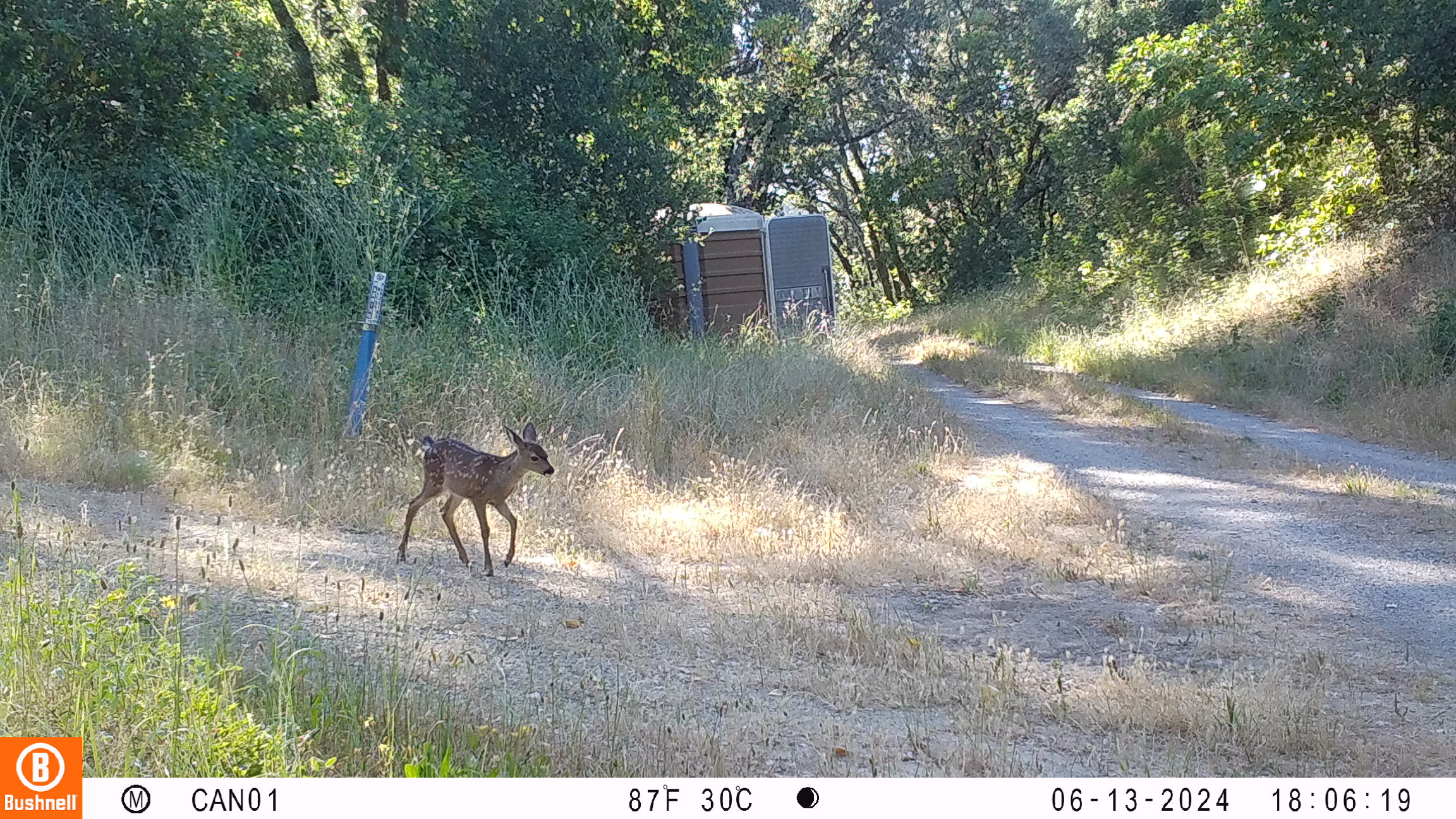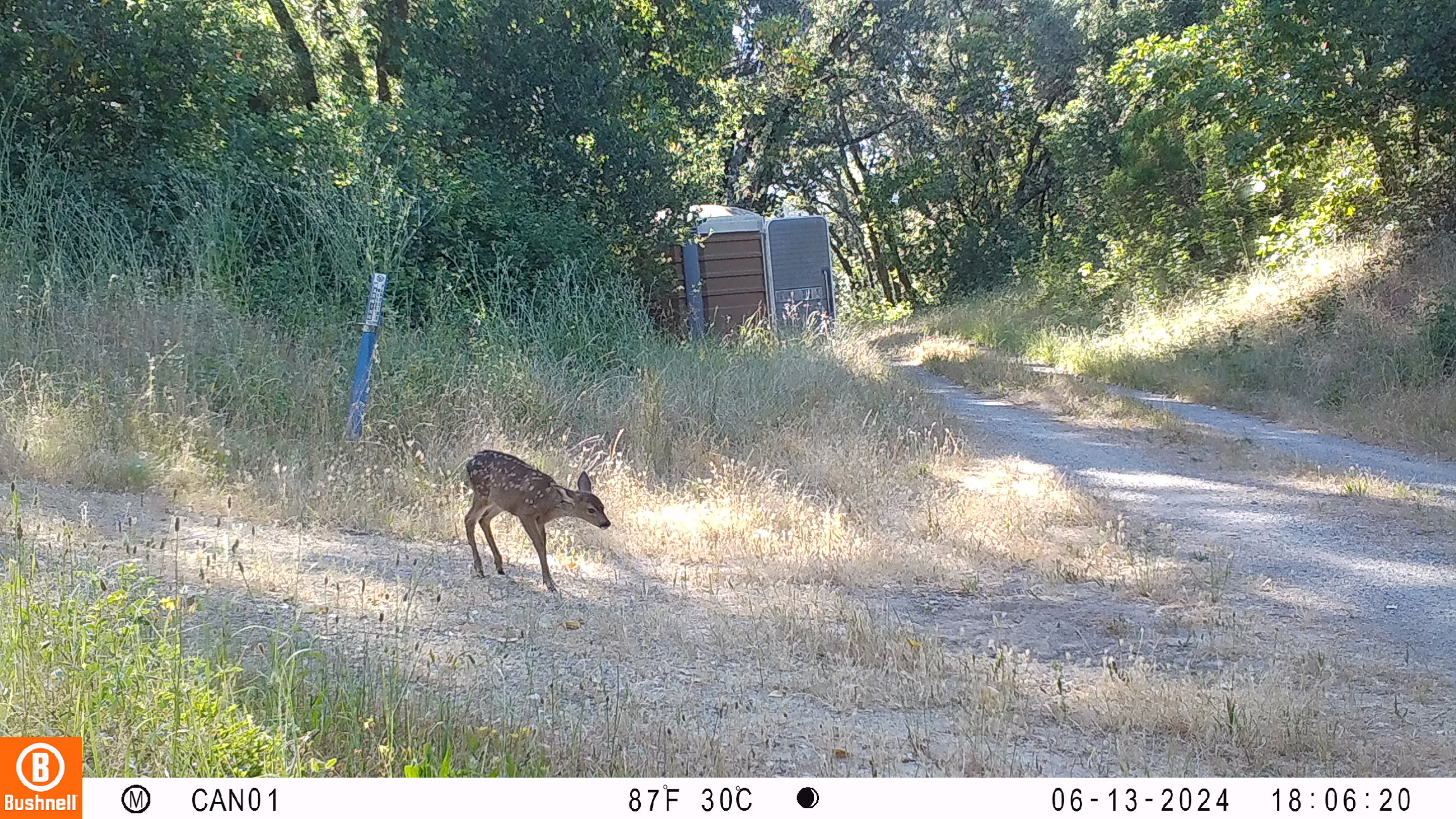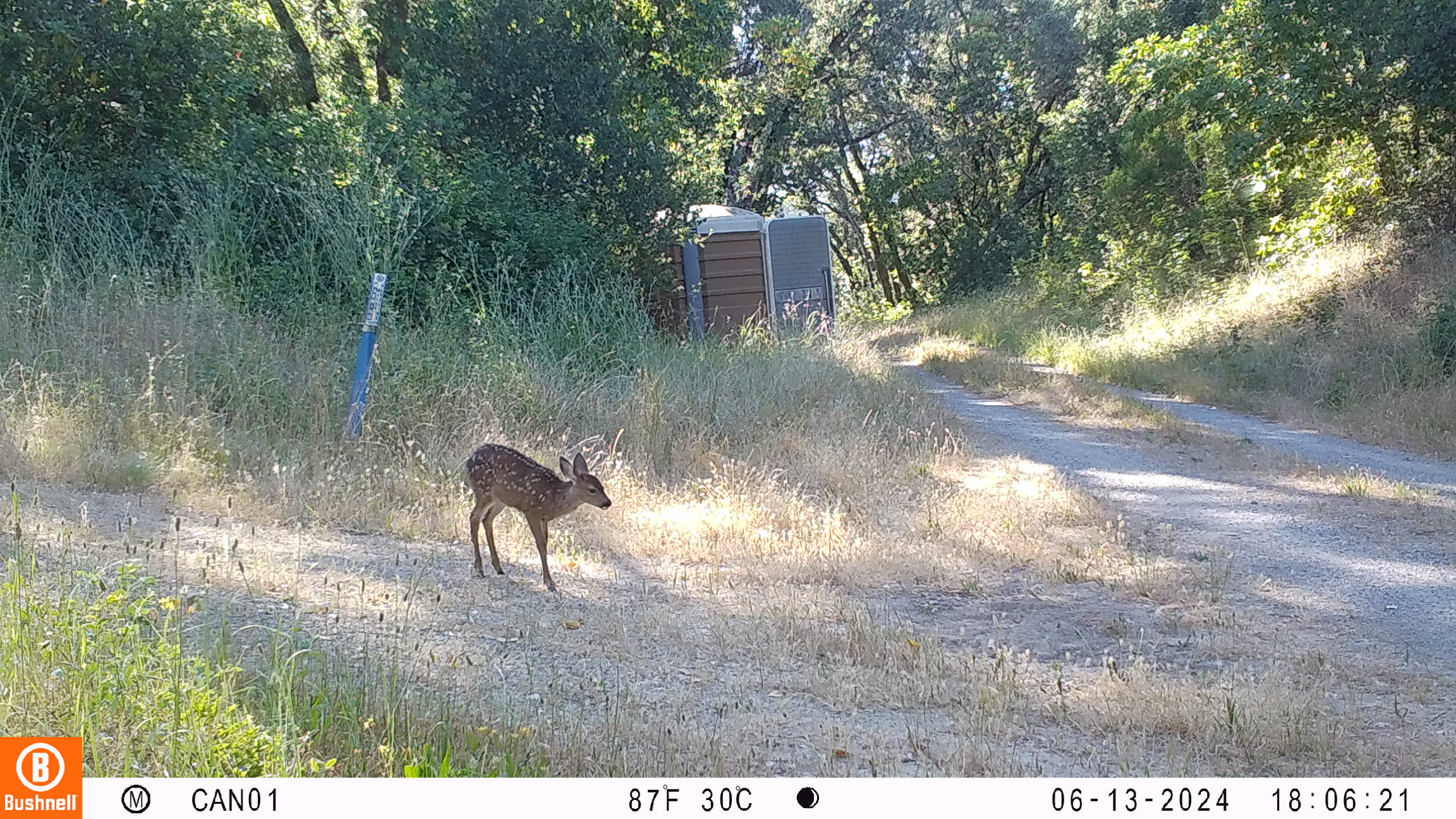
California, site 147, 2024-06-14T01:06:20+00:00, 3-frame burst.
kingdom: Animalia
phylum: Chordata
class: Mammalia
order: Artiodactyla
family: Cervidae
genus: Odocoileus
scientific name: Odocoileus hemionus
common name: mule deer